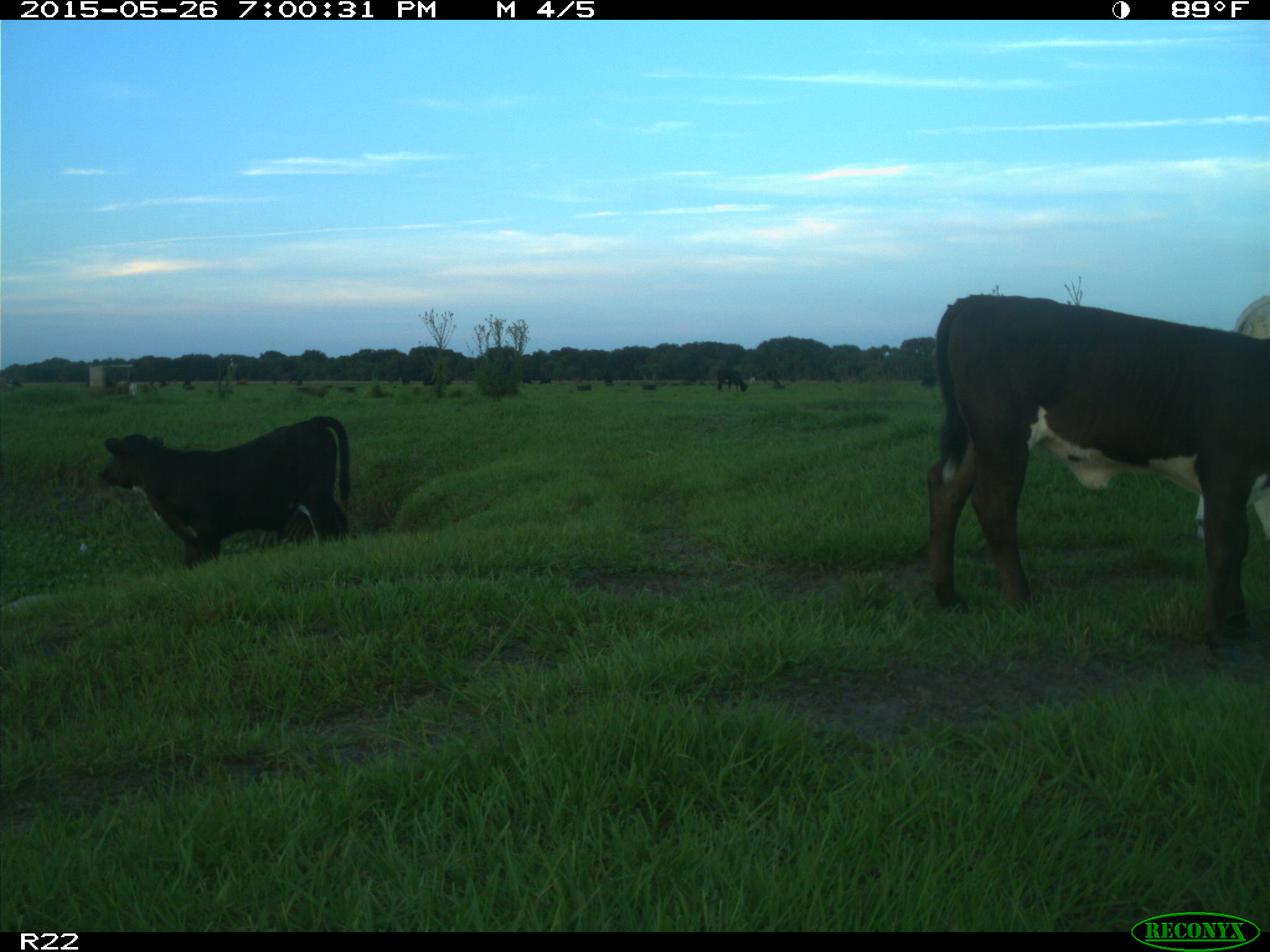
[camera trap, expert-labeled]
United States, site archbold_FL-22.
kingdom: Animalia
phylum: Chordata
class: Mammalia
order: Artiodactyla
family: Bovidae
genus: Bos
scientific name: Bos taurus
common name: domestic cow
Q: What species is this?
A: Bos taurus (domestic cow).